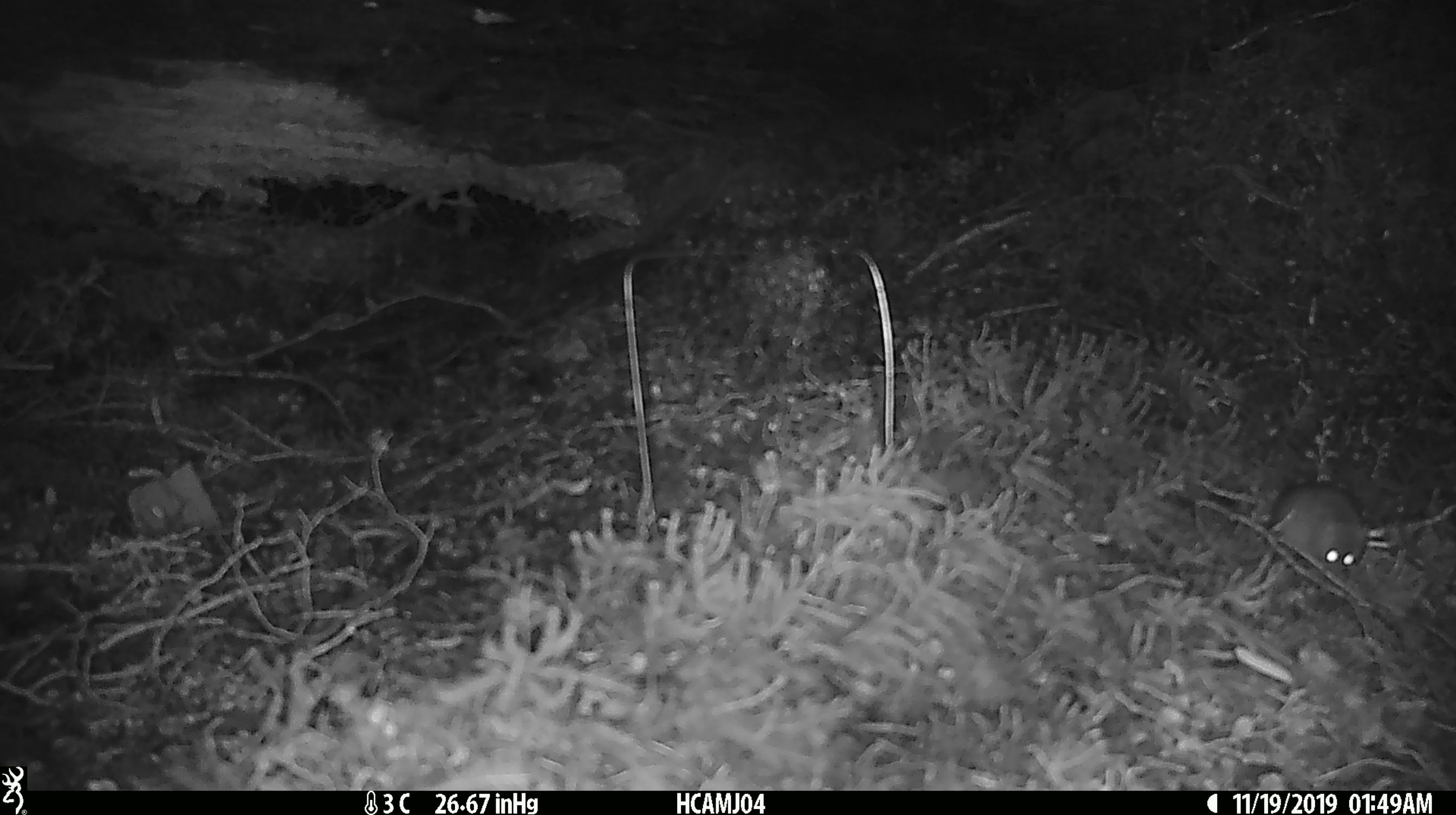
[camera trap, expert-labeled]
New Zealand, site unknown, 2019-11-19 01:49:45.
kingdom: Animalia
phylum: Chordata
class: Mammalia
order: Rodentia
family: Muridae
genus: Mus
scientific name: Mus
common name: mouse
Mouse (Mus).